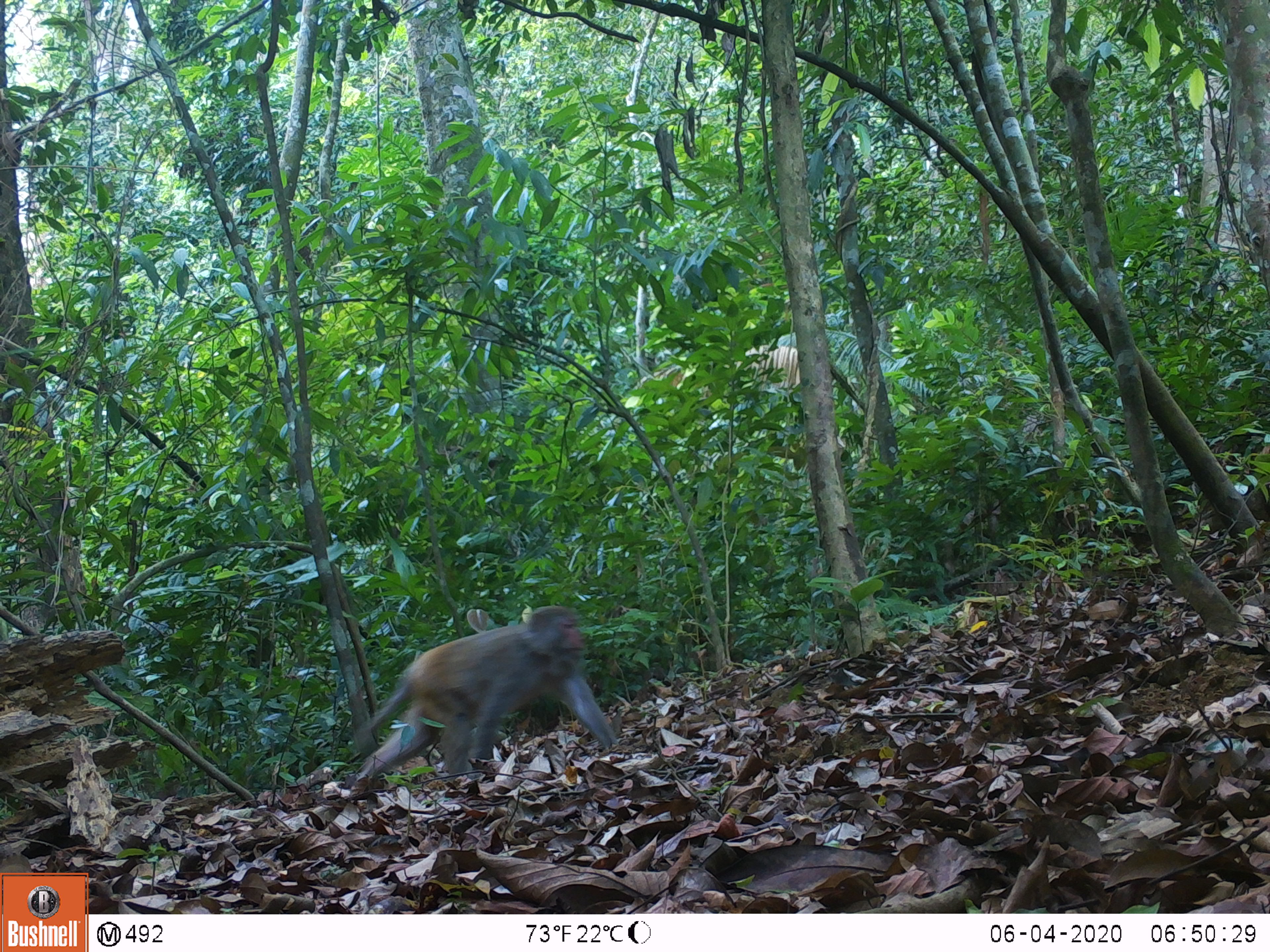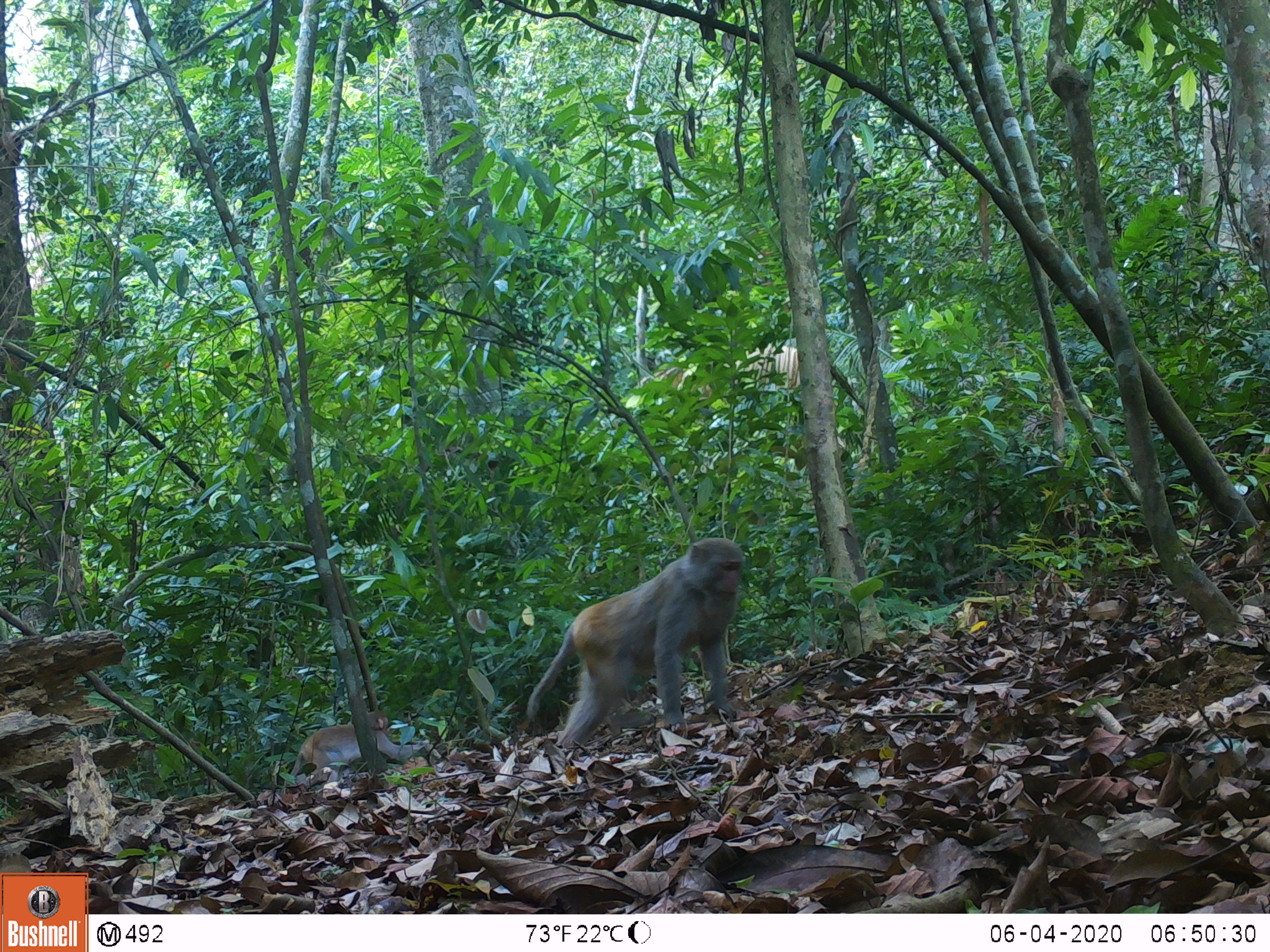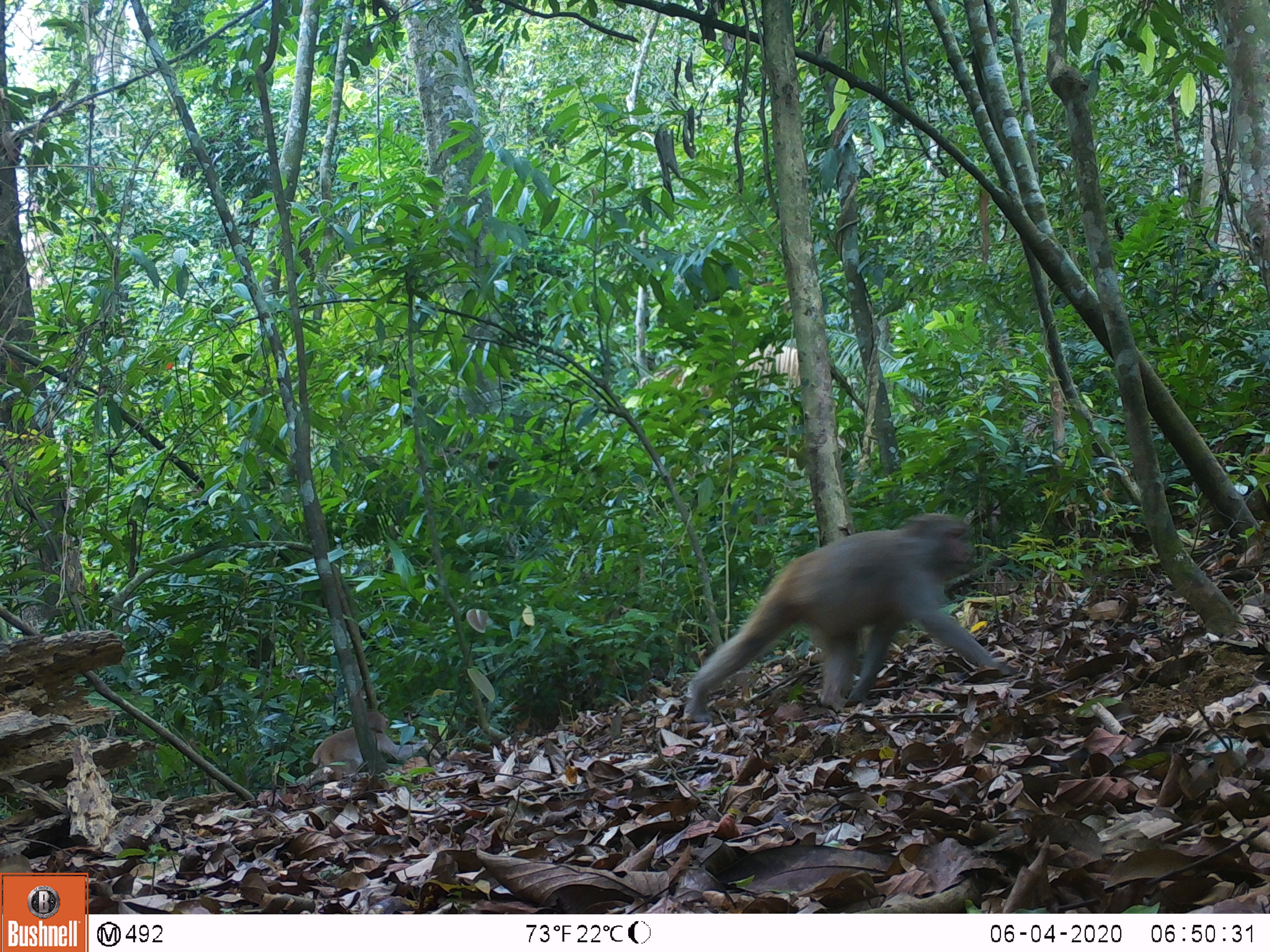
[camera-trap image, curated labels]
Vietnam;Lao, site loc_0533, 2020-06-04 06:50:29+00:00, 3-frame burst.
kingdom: Animalia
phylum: Chordata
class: Mammalia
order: Primates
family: Cercopithecidae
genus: Macaca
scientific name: Macaca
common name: macaques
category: assam or rhesus macaque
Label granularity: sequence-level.